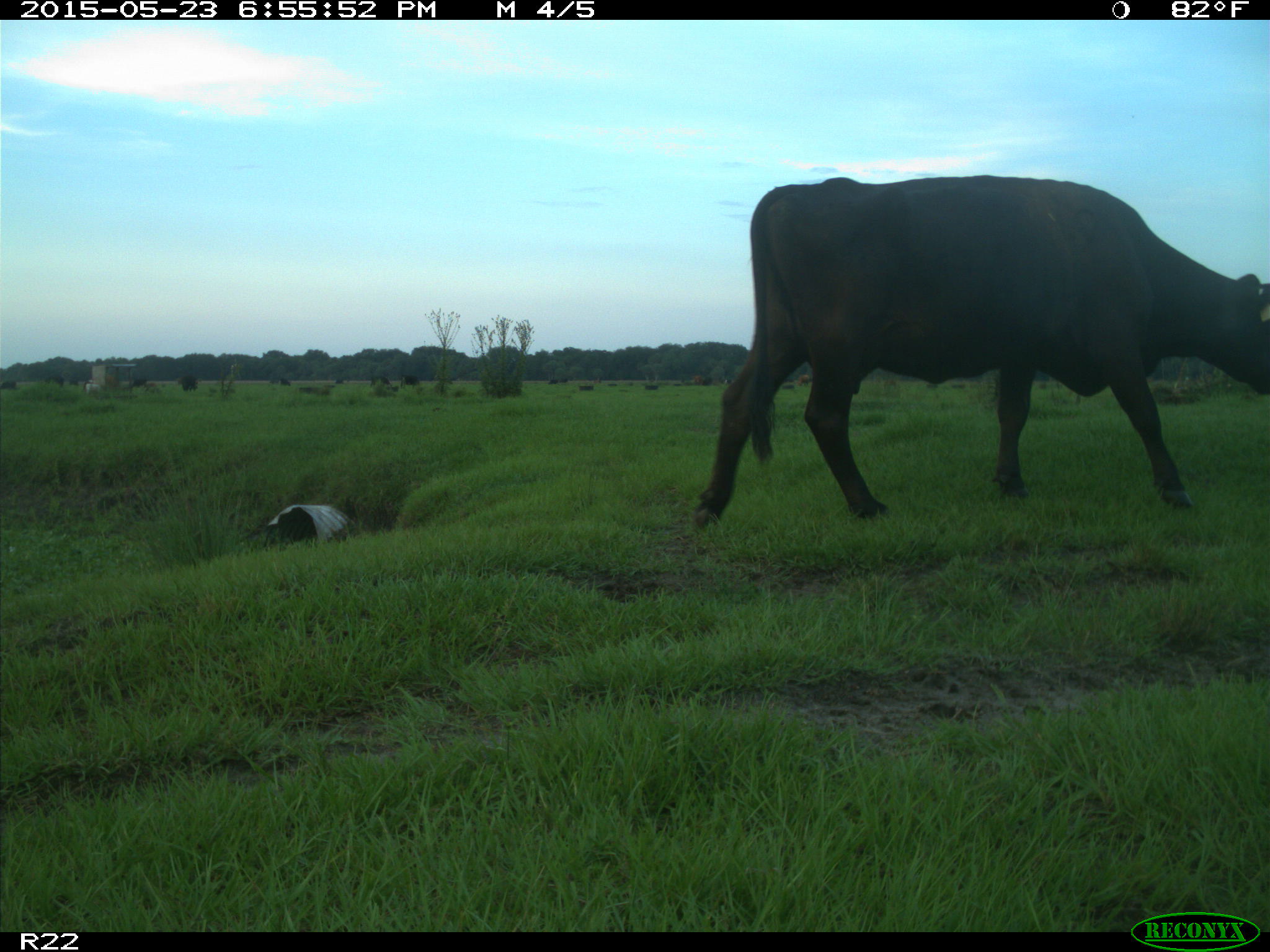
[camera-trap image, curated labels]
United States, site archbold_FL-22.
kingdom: Animalia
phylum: Chordata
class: Mammalia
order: Artiodactyla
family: Bovidae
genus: Bos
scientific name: Bos taurus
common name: domestic cow